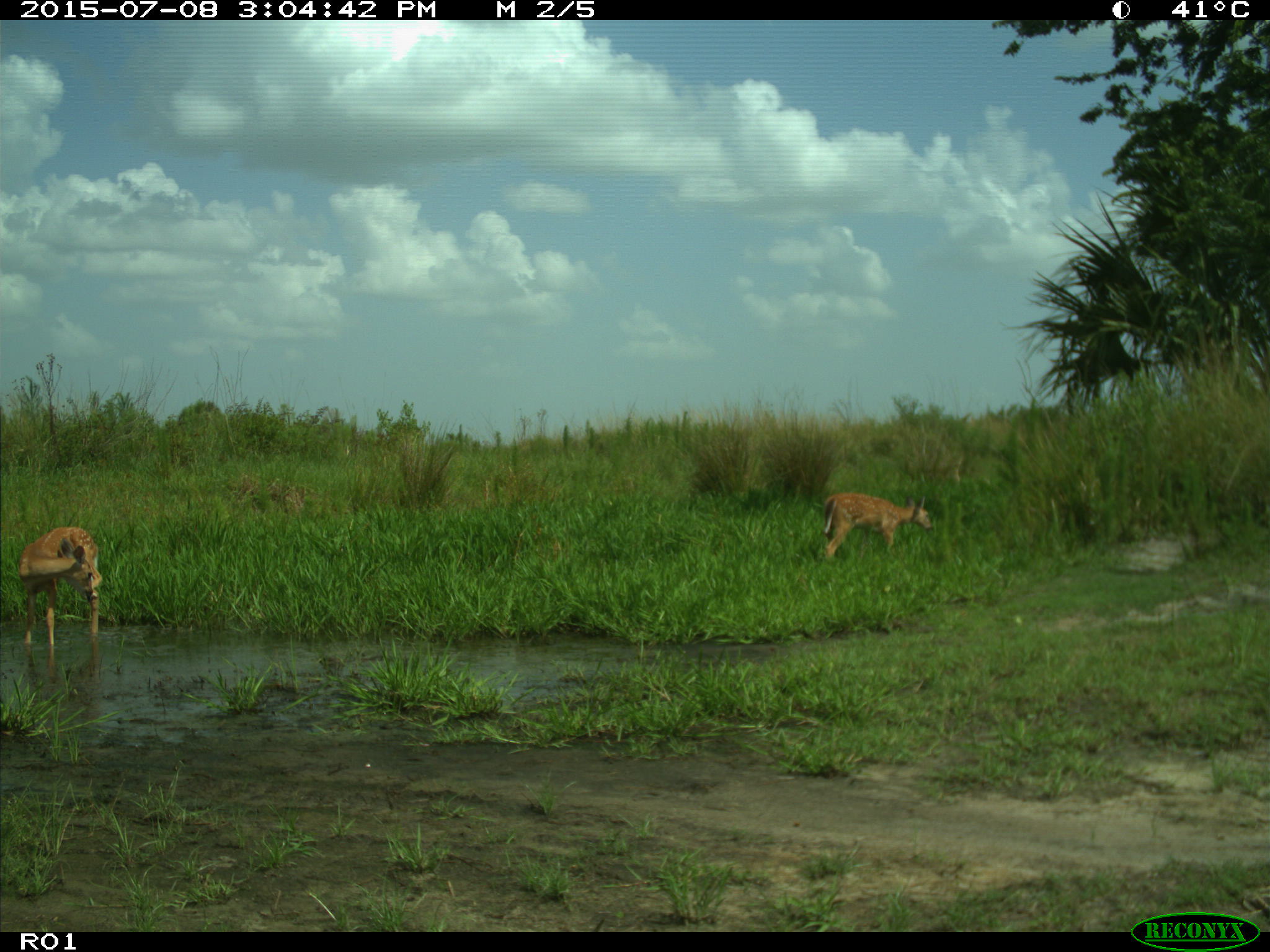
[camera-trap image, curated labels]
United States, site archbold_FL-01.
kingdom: Animalia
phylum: Chordata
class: Mammalia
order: Artiodactyla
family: Cervidae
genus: Odocoileus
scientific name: Odocoileus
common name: deer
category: unidentified deer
Unidentified deer (deer) (Odocoileus).